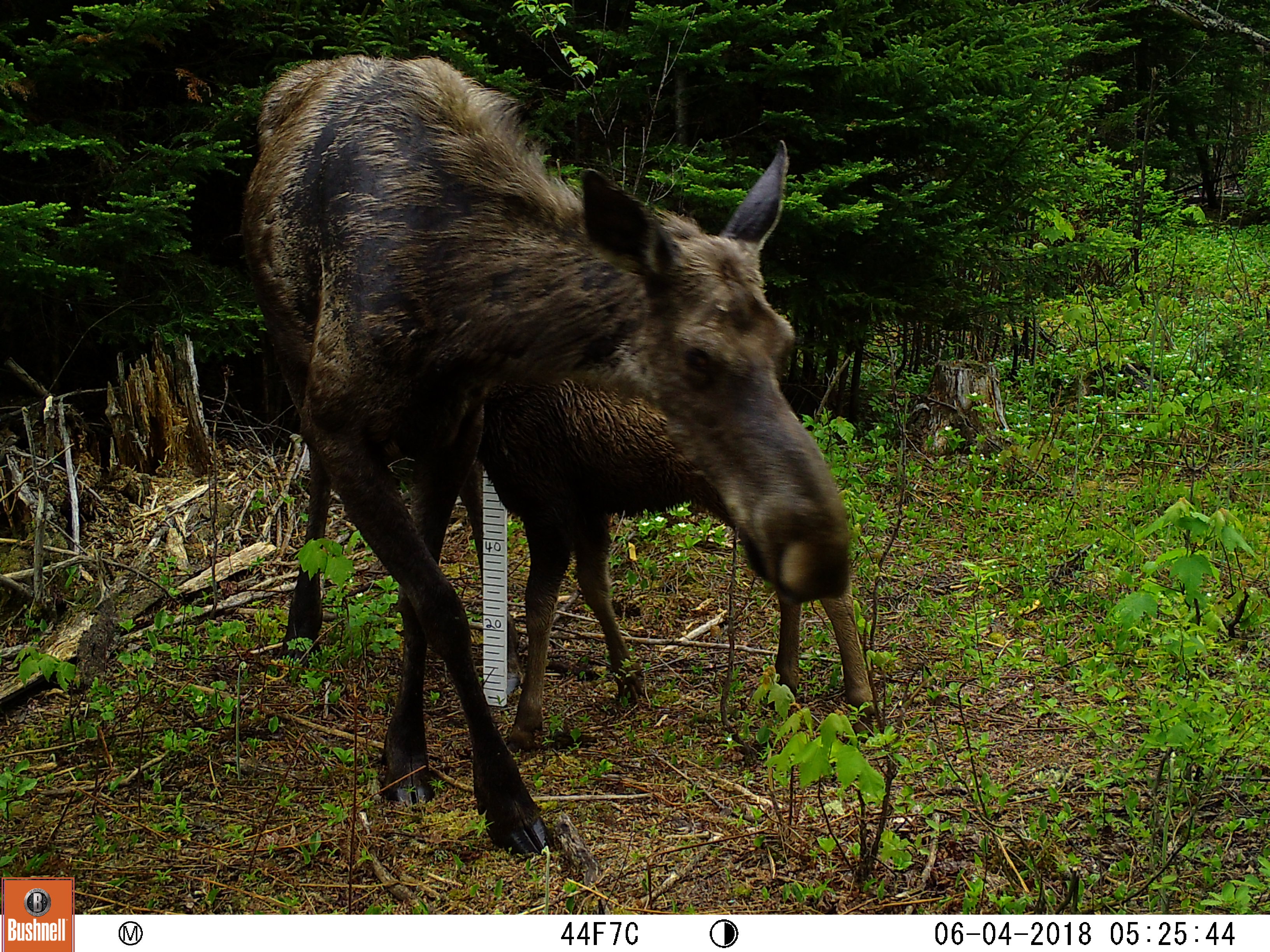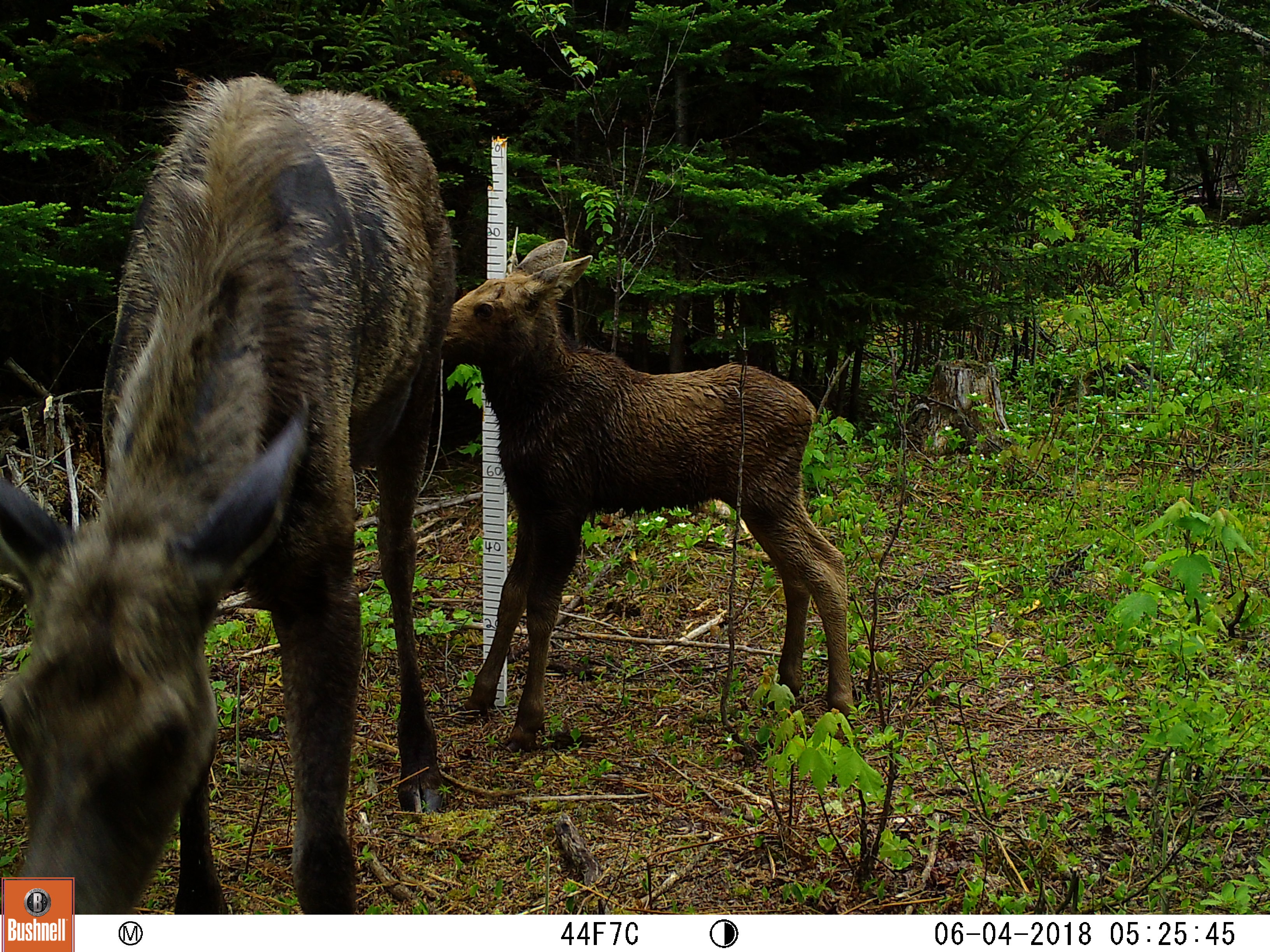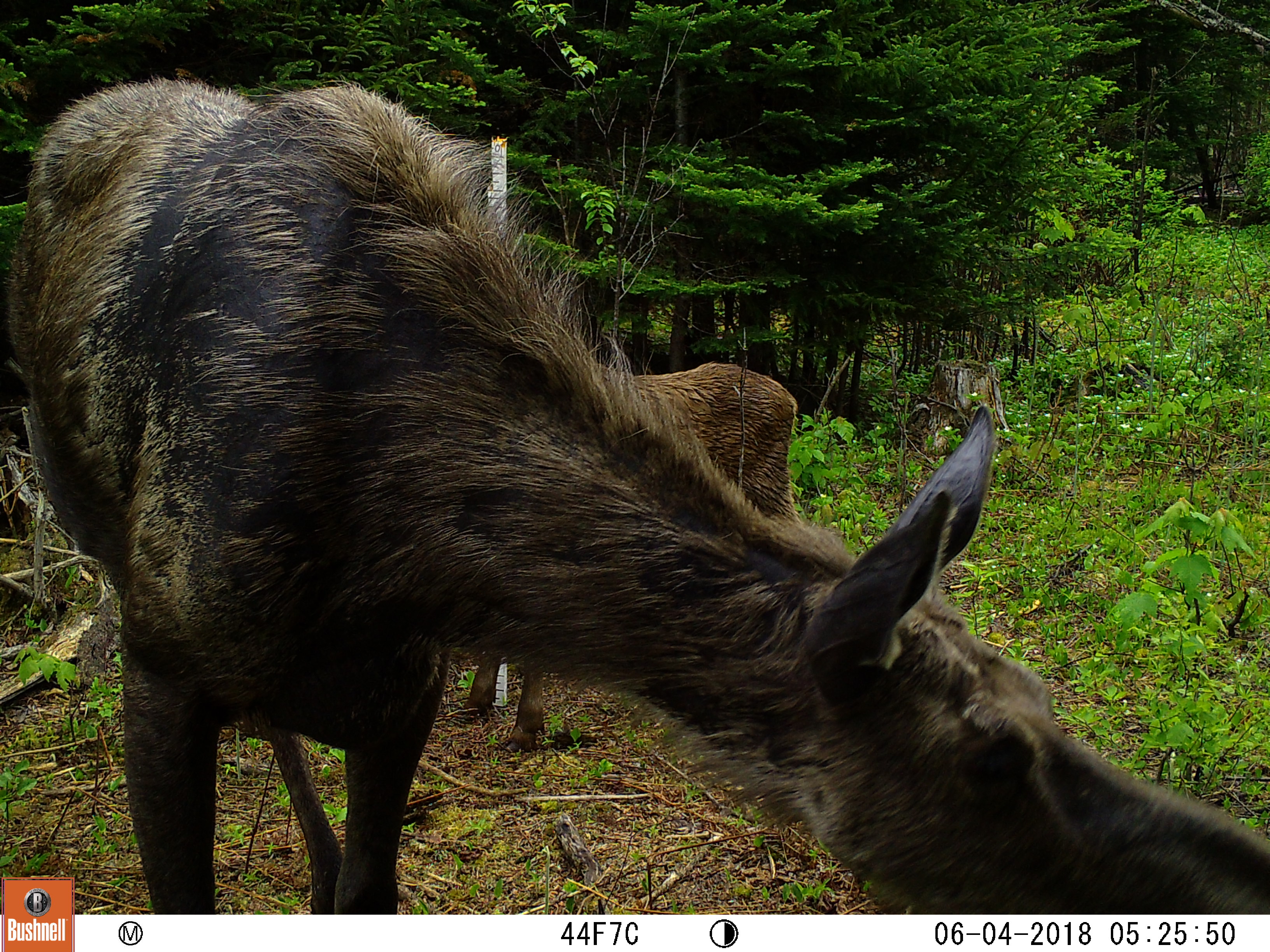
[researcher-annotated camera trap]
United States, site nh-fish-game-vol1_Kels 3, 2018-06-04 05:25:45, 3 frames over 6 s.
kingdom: Animalia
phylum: Chordata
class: Mammalia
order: Artiodactyla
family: Cervidae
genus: Alces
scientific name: Alces alces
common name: moose